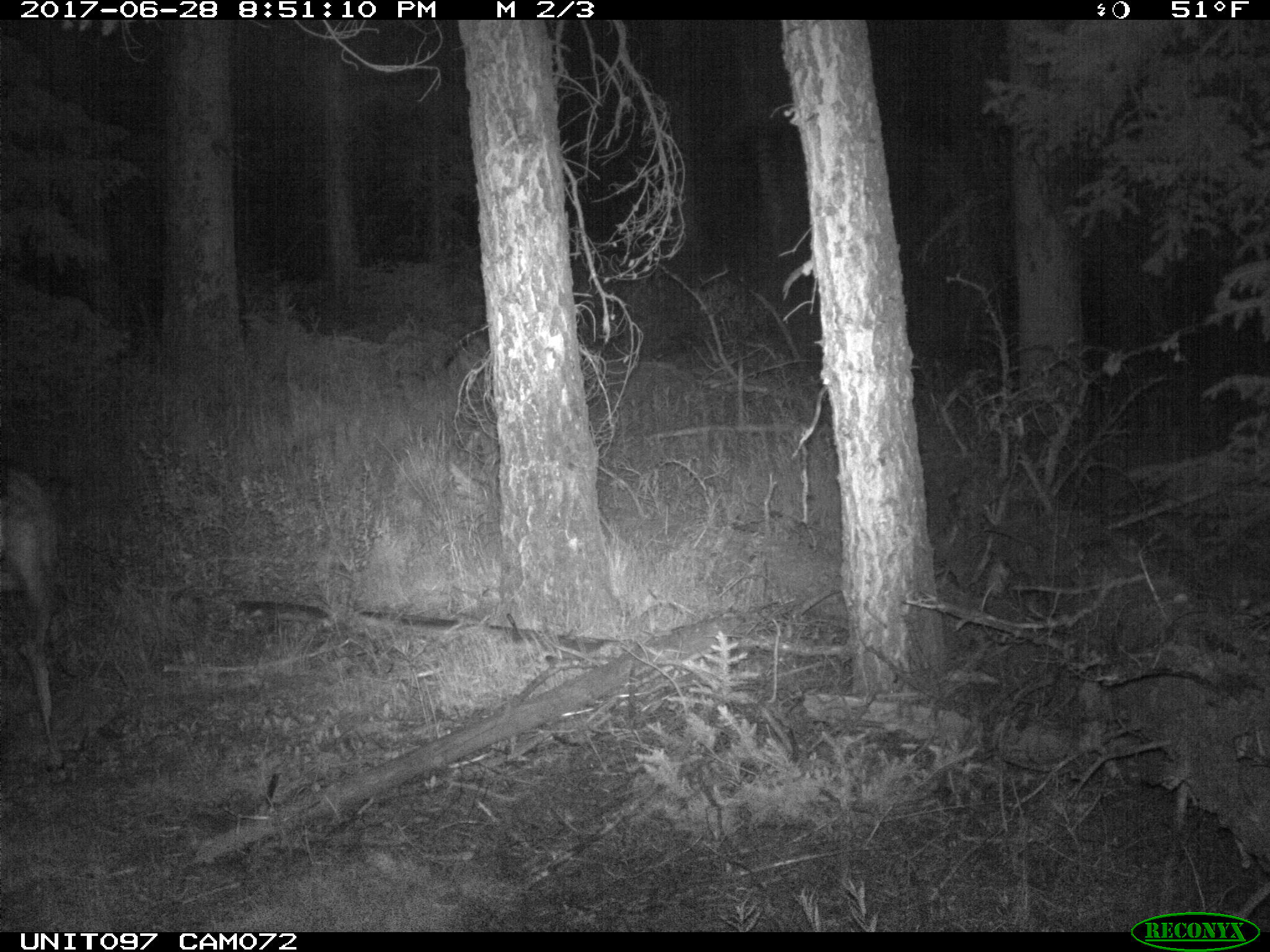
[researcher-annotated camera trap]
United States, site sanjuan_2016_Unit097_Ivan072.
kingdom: Animalia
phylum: Chordata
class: Mammalia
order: Artiodactyla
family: Cervidae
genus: Odocoileus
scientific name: Odocoileus hemionus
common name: mule deer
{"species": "Odocoileus hemionus (mule deer)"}